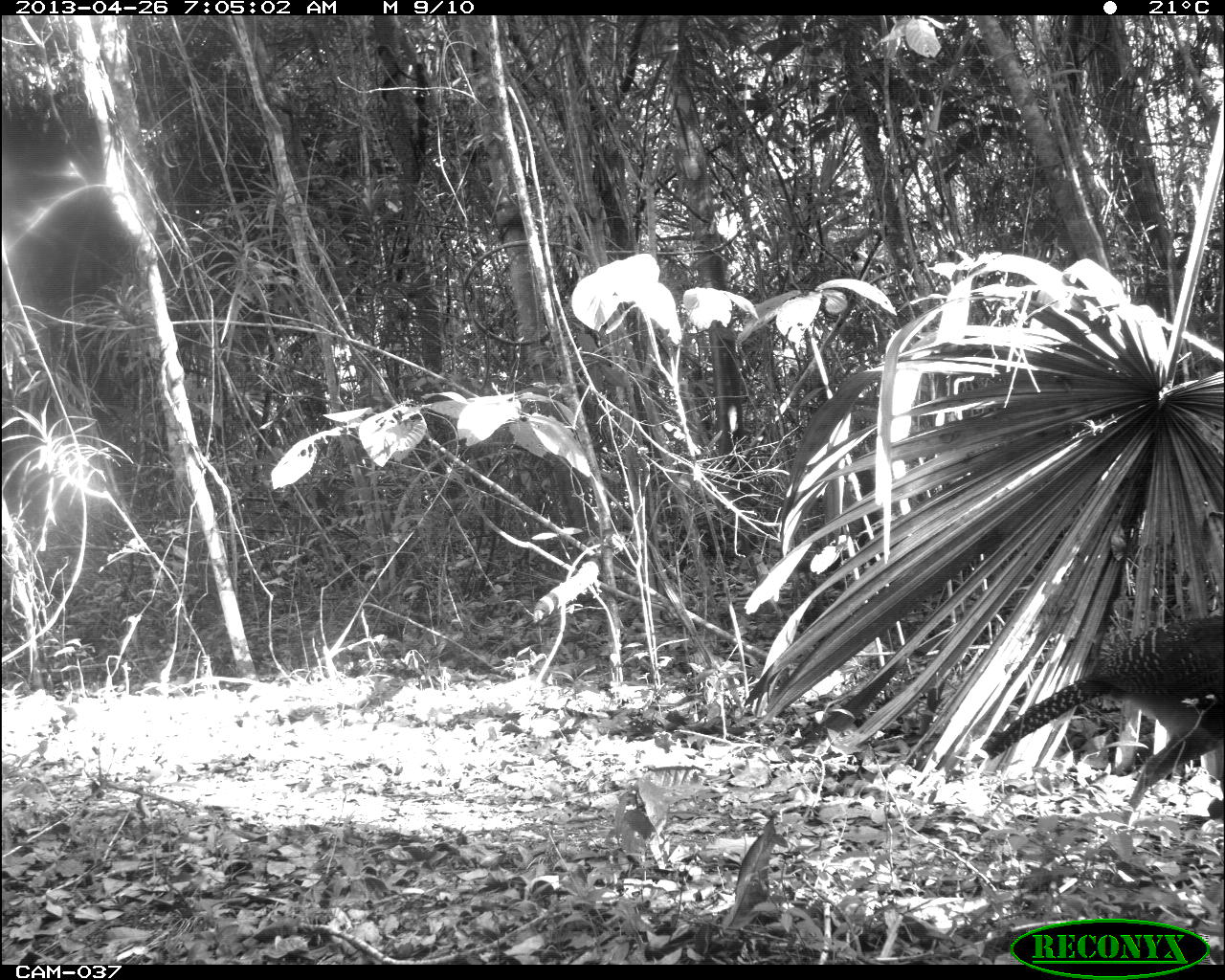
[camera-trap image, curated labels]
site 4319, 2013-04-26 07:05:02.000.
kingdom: Animalia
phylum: Chordata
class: Aves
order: Galliformes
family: Cracidae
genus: Crax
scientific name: Crax rubra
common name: great curassow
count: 2